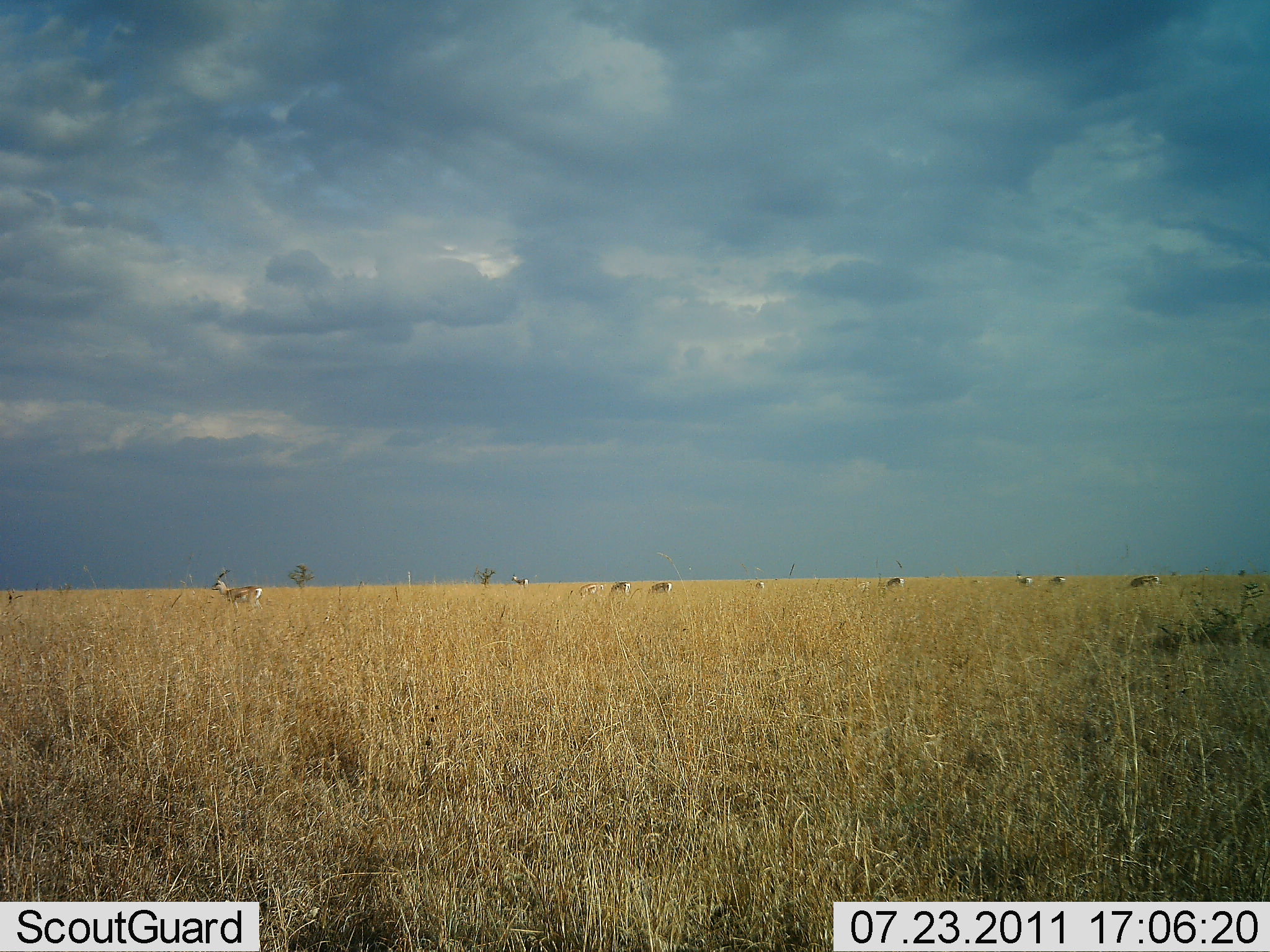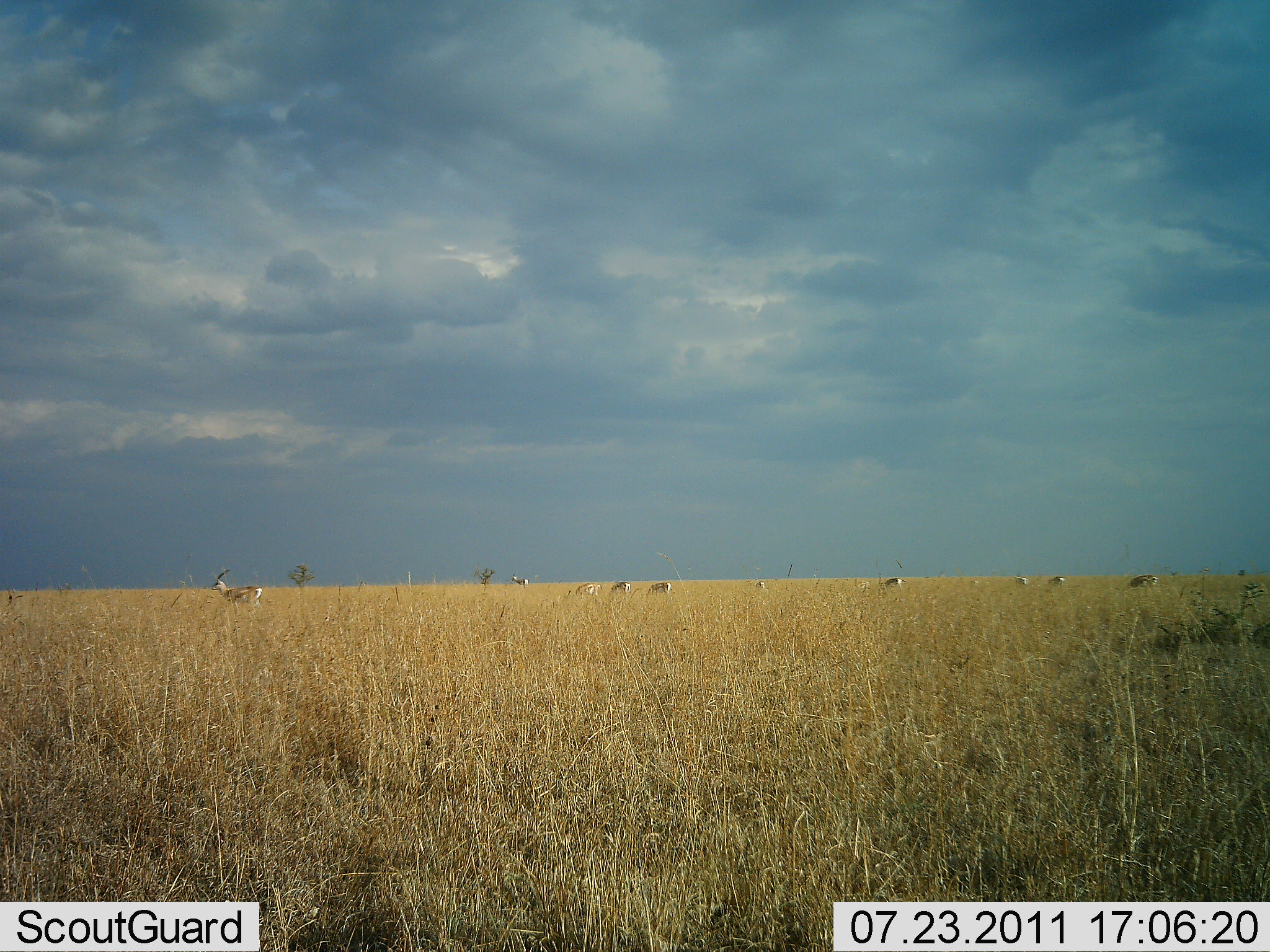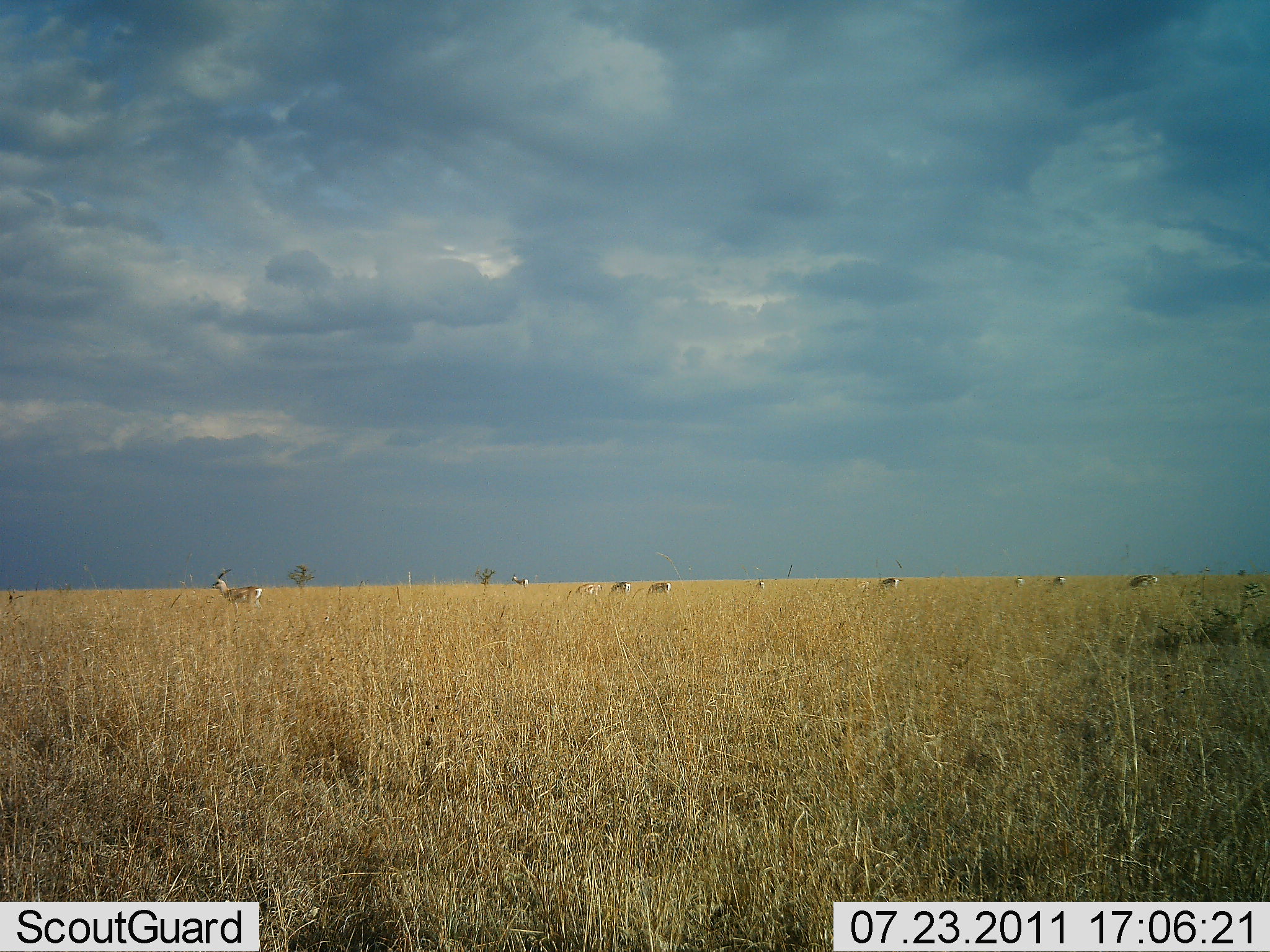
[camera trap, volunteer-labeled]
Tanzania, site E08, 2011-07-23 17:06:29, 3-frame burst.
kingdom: Animalia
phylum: Chordata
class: Mammalia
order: Artiodactyla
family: Bovidae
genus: Nanger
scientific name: Nanger granti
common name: grant's gazelle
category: gazellegrants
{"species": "gazellegrants (grant's gazelle) (Nanger granti)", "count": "10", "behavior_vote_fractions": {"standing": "30%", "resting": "0%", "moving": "20%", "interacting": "0%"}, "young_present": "0%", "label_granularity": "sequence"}